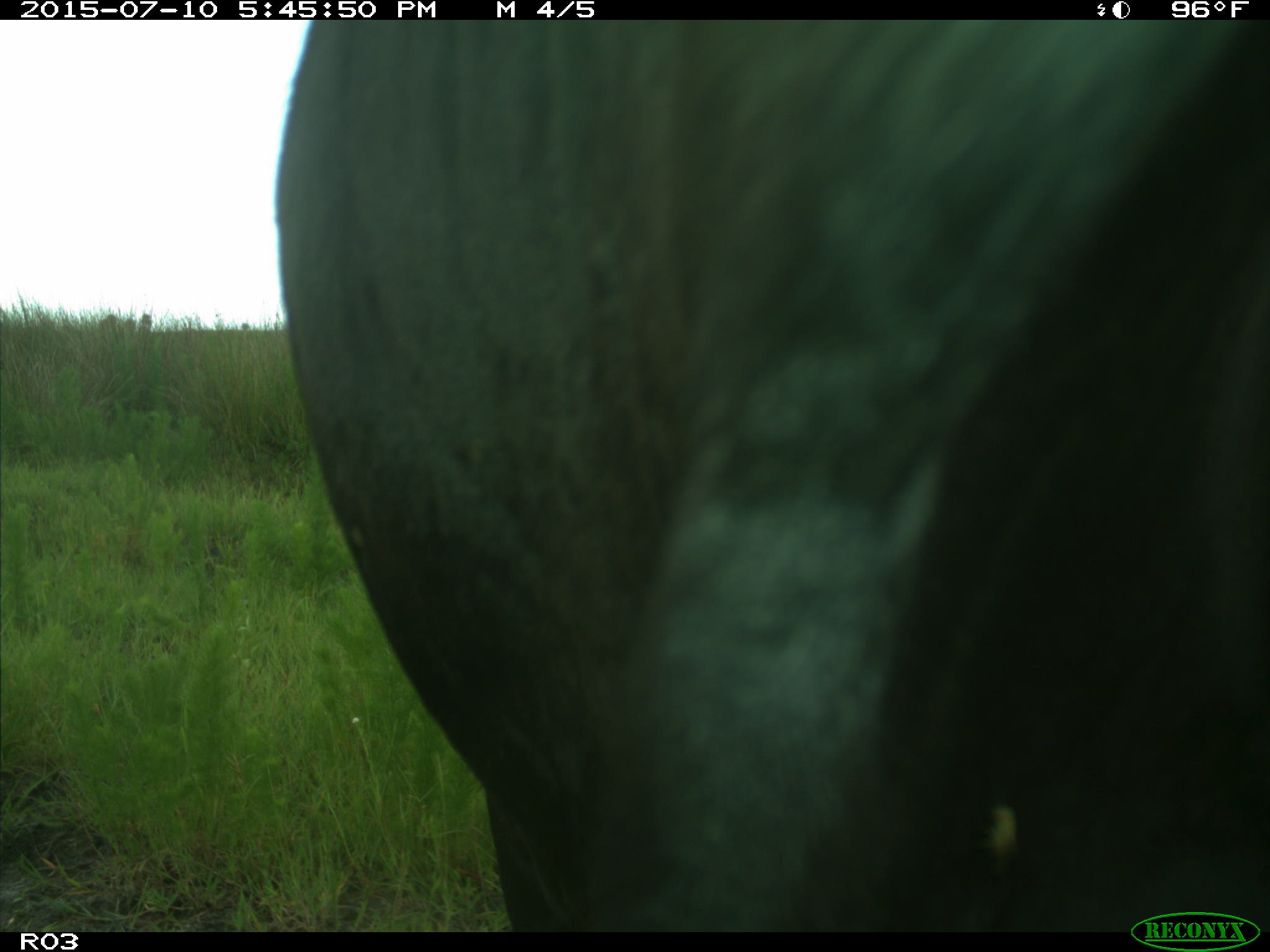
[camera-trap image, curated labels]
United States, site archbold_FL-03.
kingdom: Animalia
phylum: Chordata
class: Mammalia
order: Artiodactyla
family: Bovidae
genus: Bos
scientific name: Bos taurus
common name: domestic cow